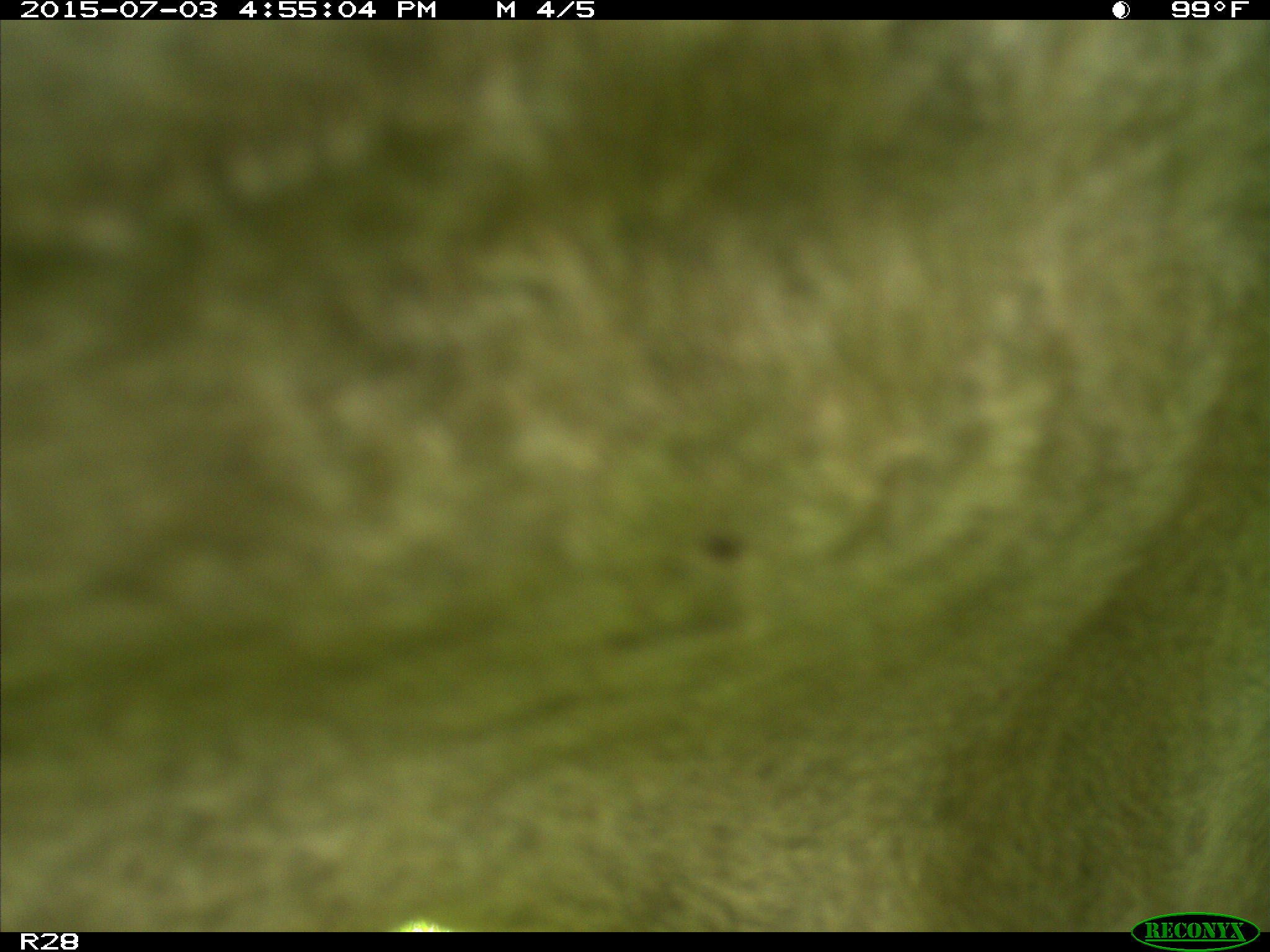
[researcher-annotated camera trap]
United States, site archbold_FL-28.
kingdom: Animalia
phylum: Chordata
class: Mammalia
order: Artiodactyla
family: Bovidae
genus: Bos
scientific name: Bos taurus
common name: domestic cow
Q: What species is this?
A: Bos taurus (domestic cow).